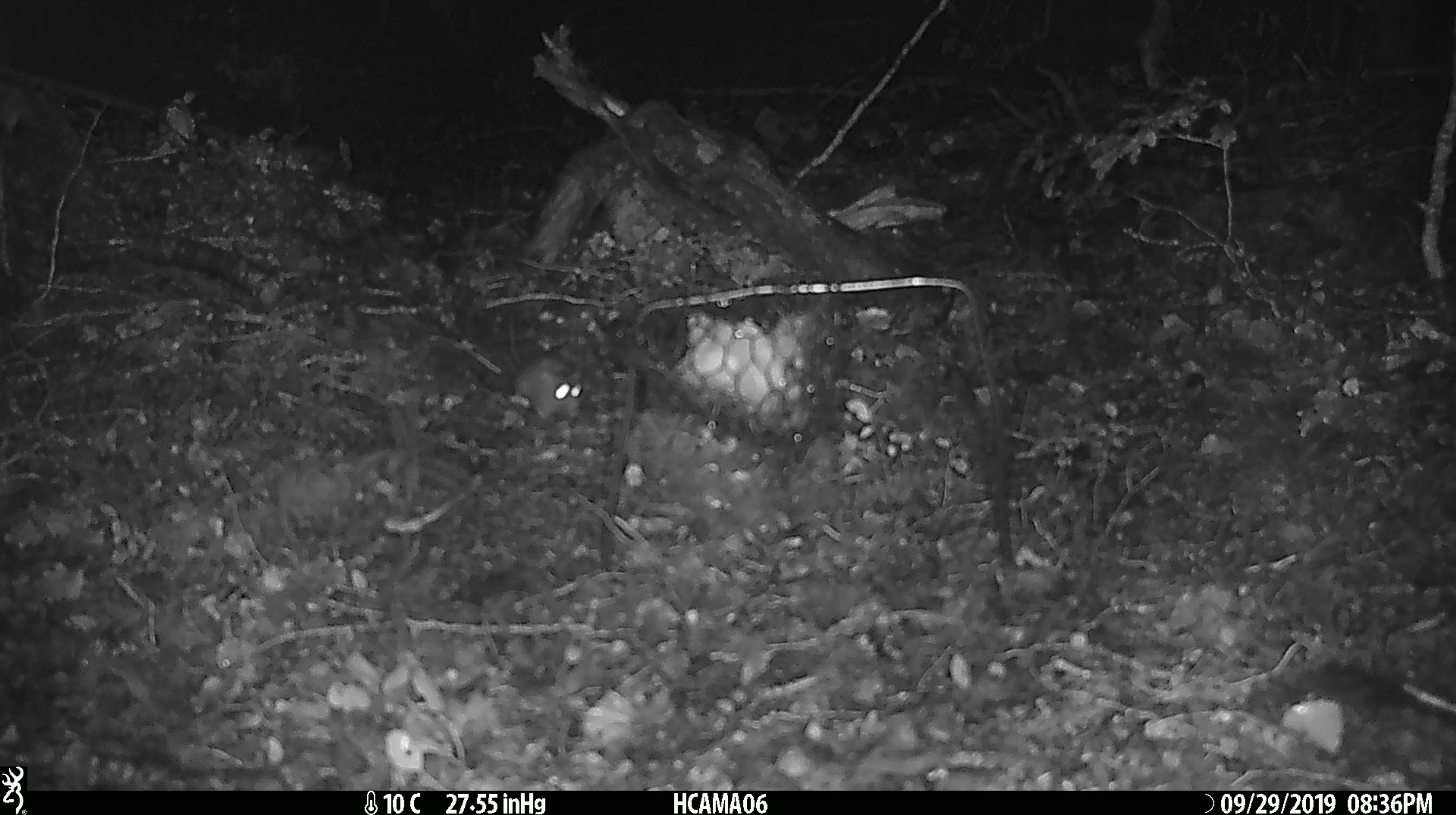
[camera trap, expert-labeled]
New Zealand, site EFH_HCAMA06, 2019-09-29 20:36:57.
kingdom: Animalia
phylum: Chordata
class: Mammalia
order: Rodentia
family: Muridae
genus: Mus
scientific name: Mus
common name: mouse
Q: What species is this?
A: Mouse (Mus).